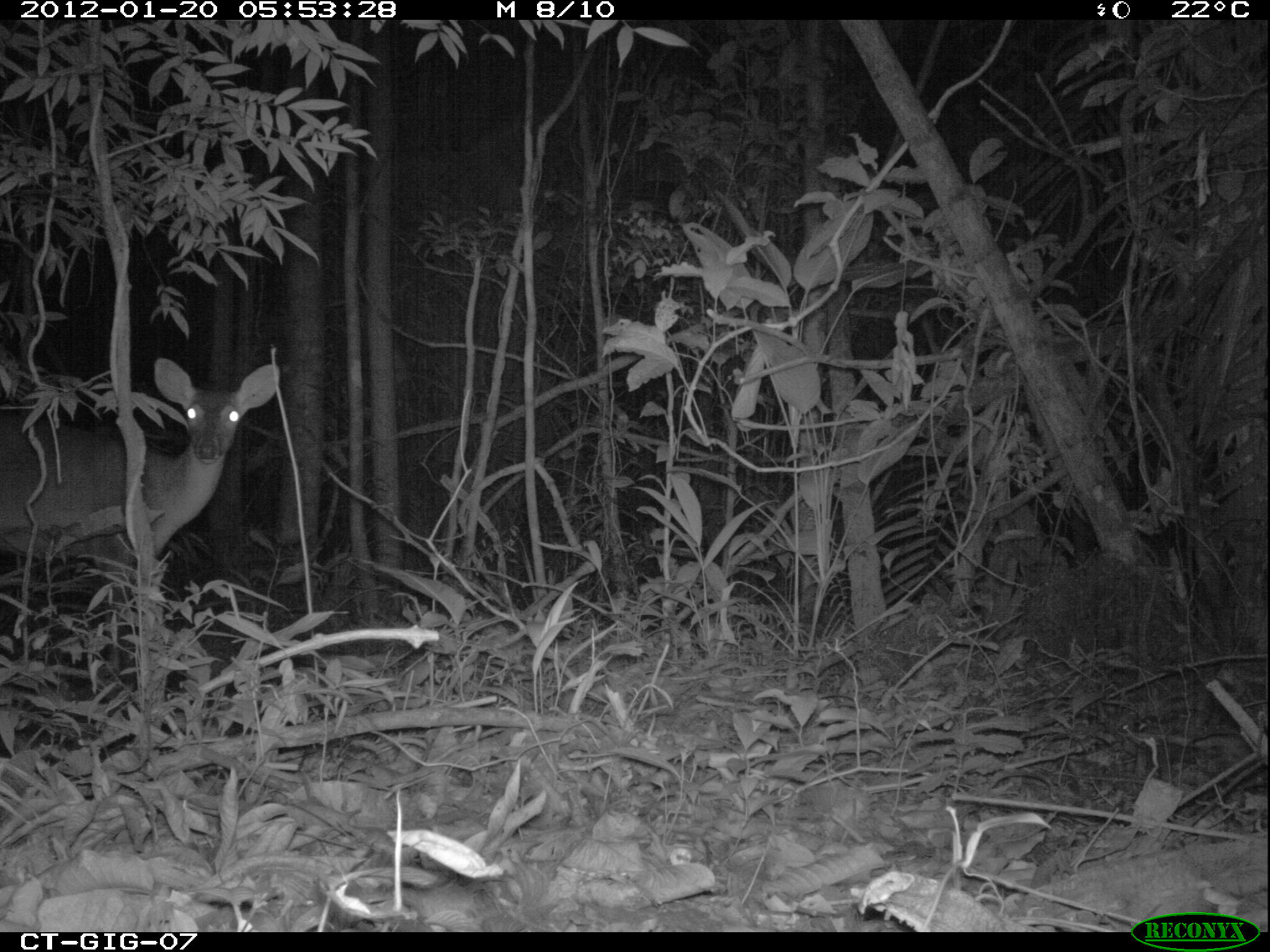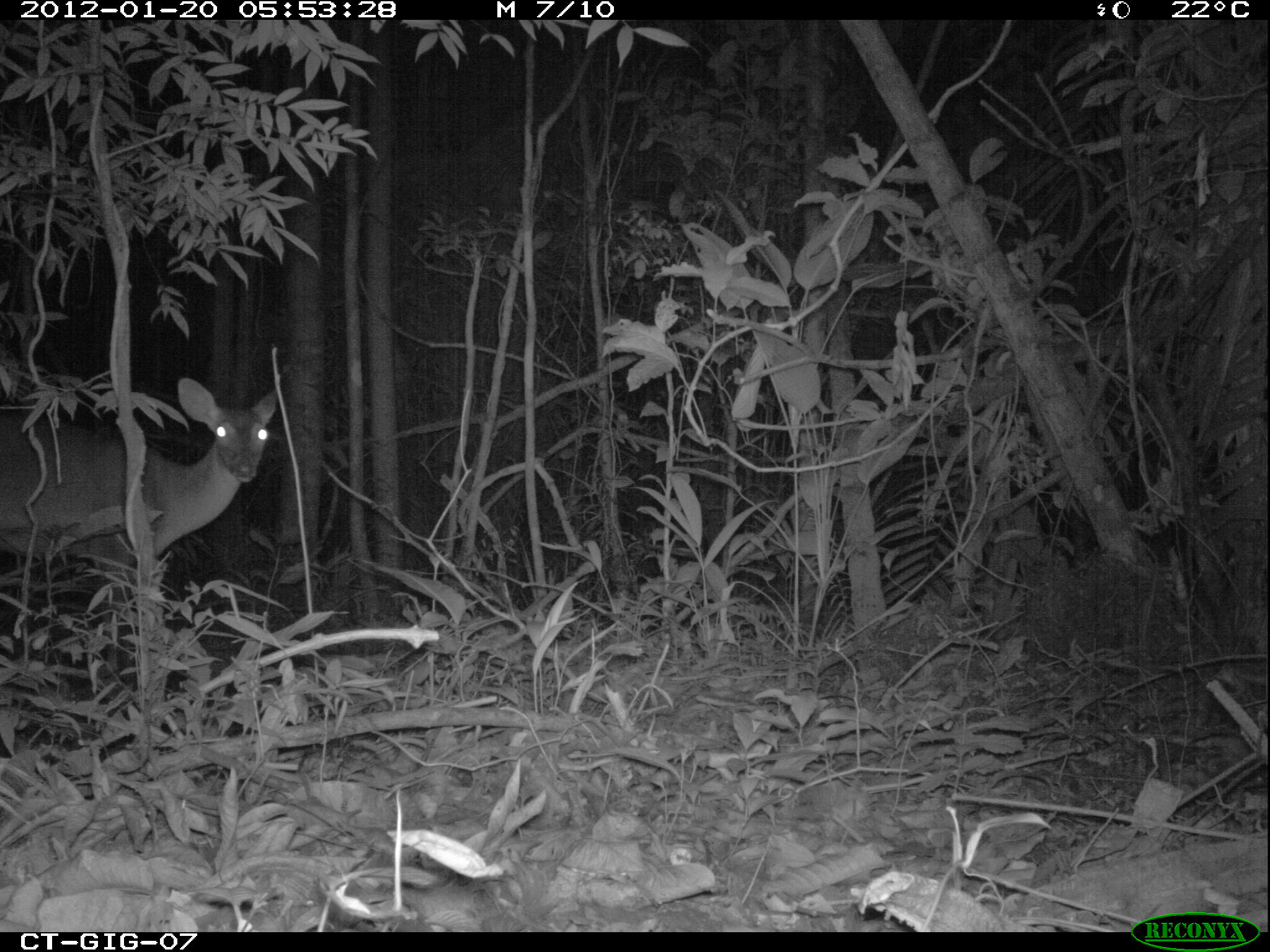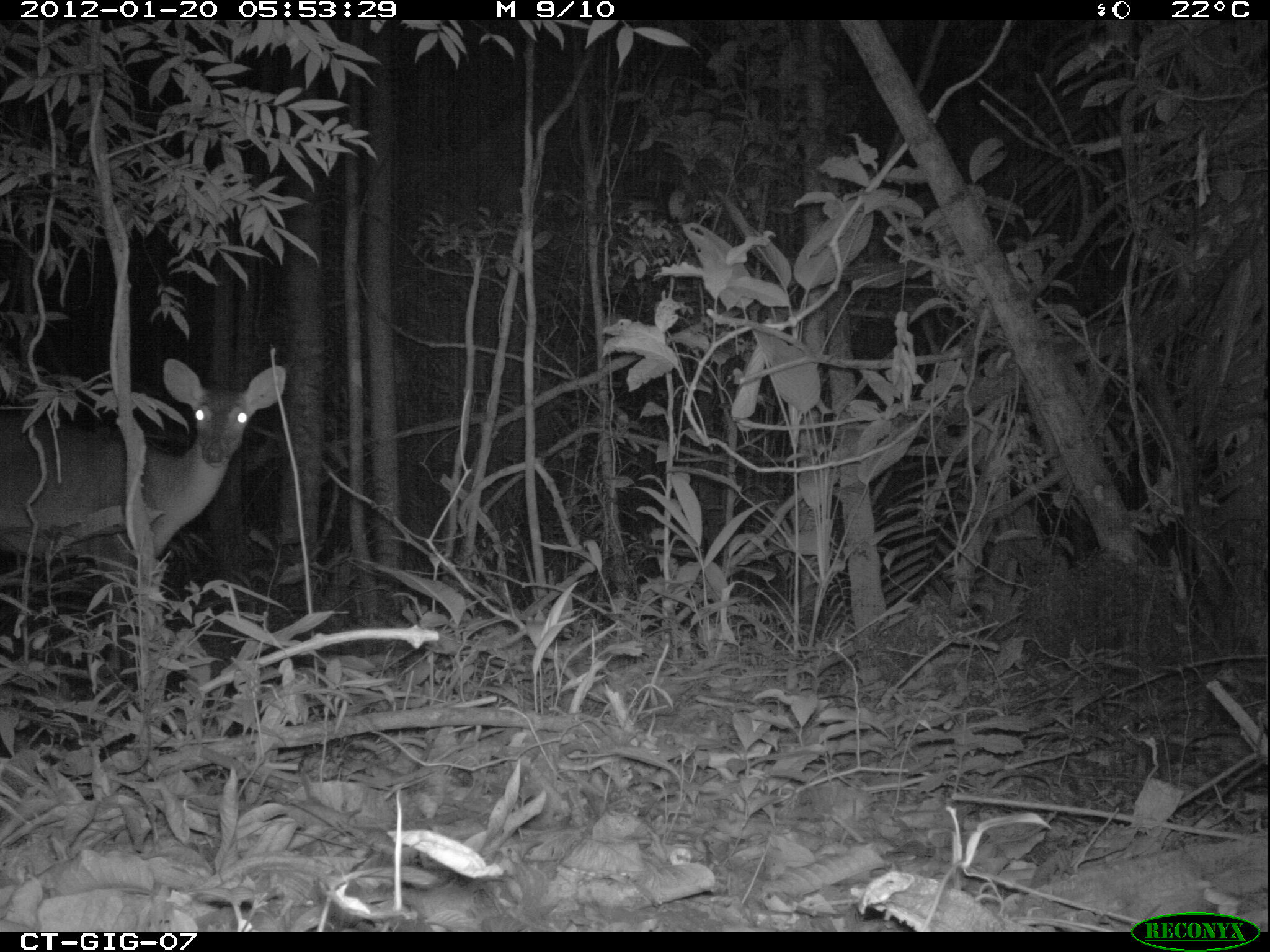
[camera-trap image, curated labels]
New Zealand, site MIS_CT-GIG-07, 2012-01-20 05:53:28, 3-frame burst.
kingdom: Animalia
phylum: Chordata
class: Mammalia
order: Artiodactyla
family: Cervidae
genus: Odocoileus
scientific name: Odocoileus virginianus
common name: white-tailed deer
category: white tailed deer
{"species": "white tailed deer (white-tailed deer) (Odocoileus virginianus)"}